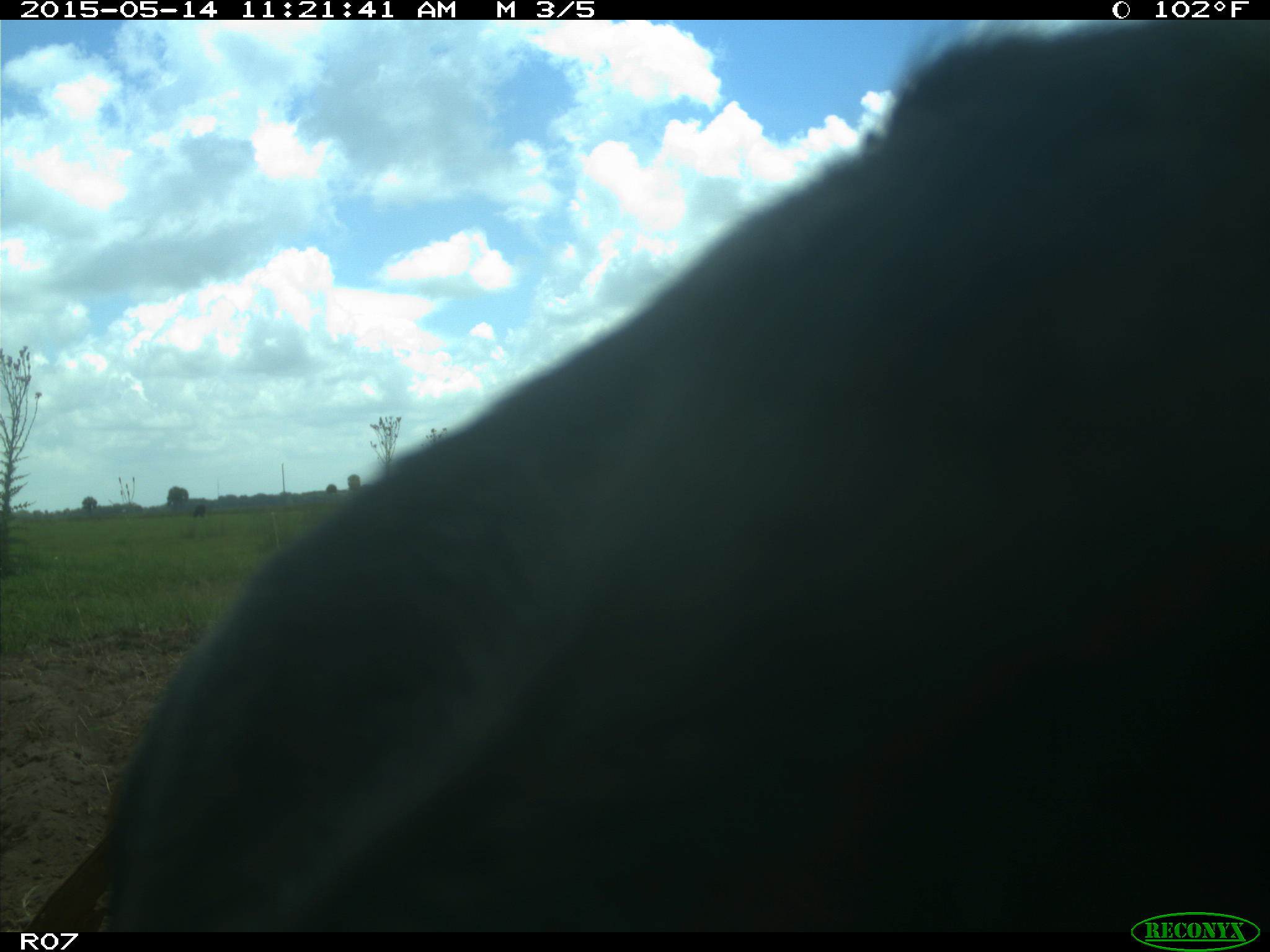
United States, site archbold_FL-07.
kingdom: Animalia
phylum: Chordata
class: Mammalia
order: Artiodactyla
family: Bovidae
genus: Bos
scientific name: Bos taurus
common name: domestic cow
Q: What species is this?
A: Bos taurus (domestic cow).